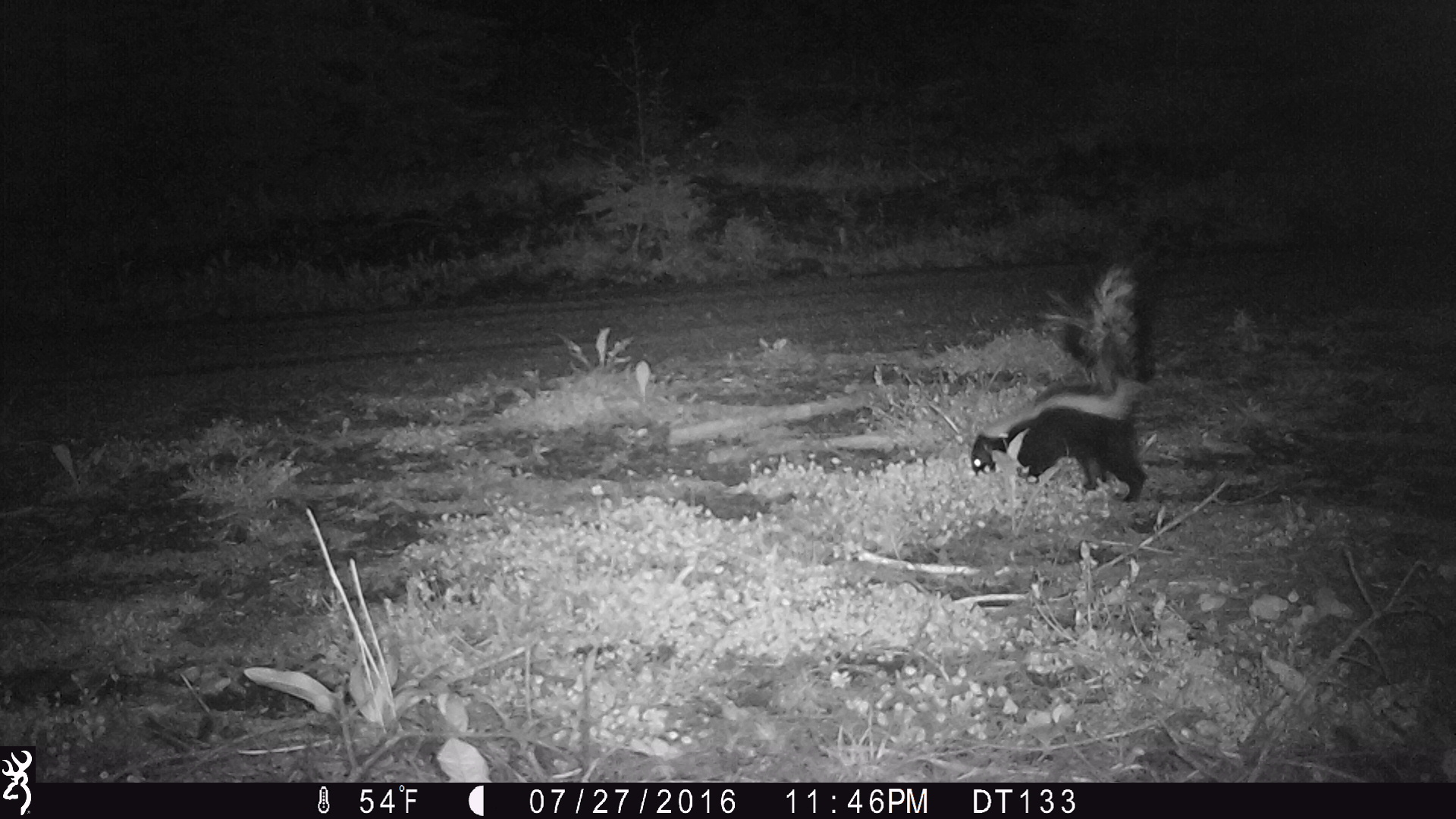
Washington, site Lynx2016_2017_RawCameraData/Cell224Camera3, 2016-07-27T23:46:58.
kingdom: Animalia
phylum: Chordata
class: Mammalia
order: Carnivora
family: Mephitidae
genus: Mephitis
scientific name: Mephitis mephitis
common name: striped skunk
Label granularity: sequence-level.